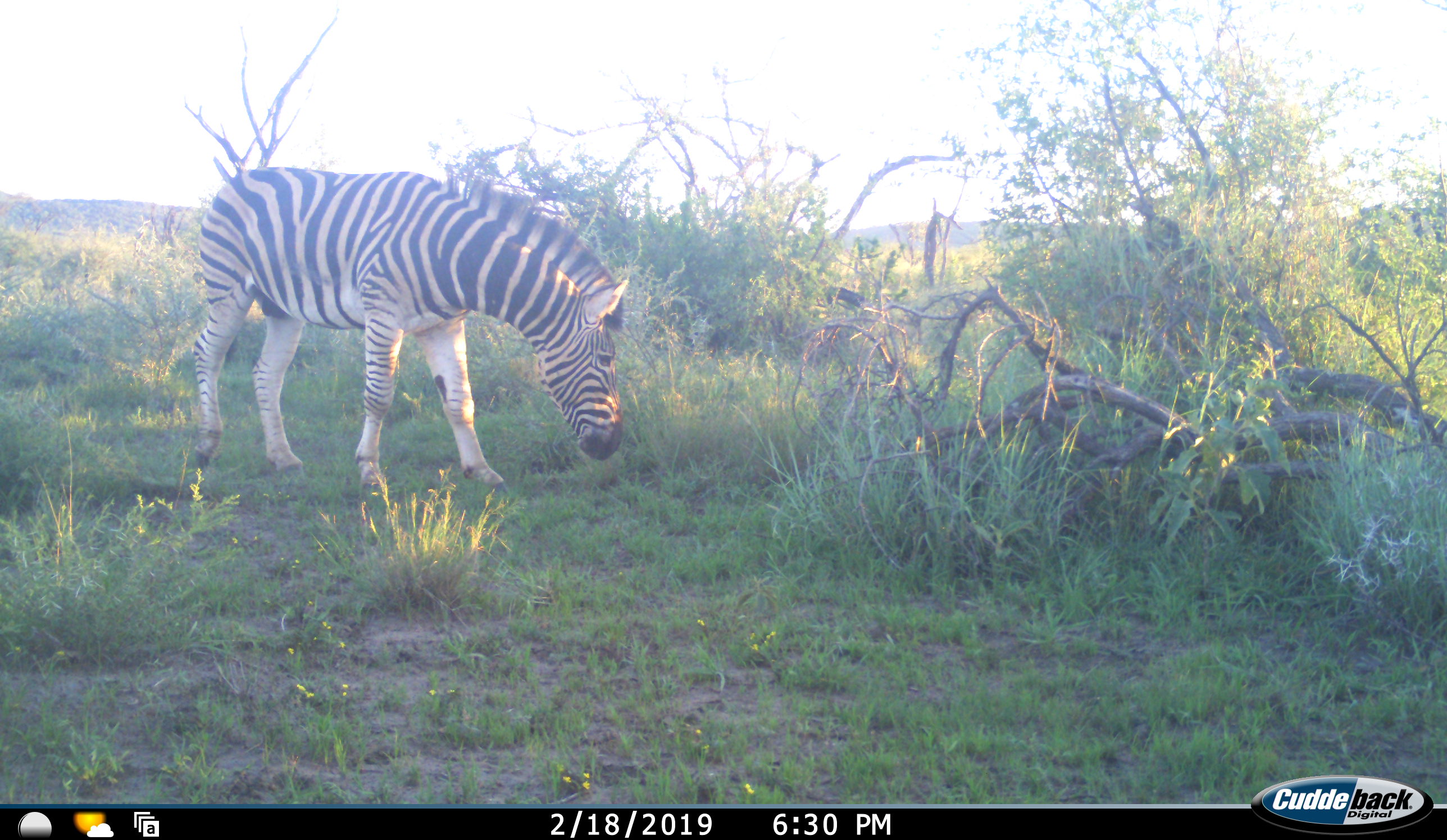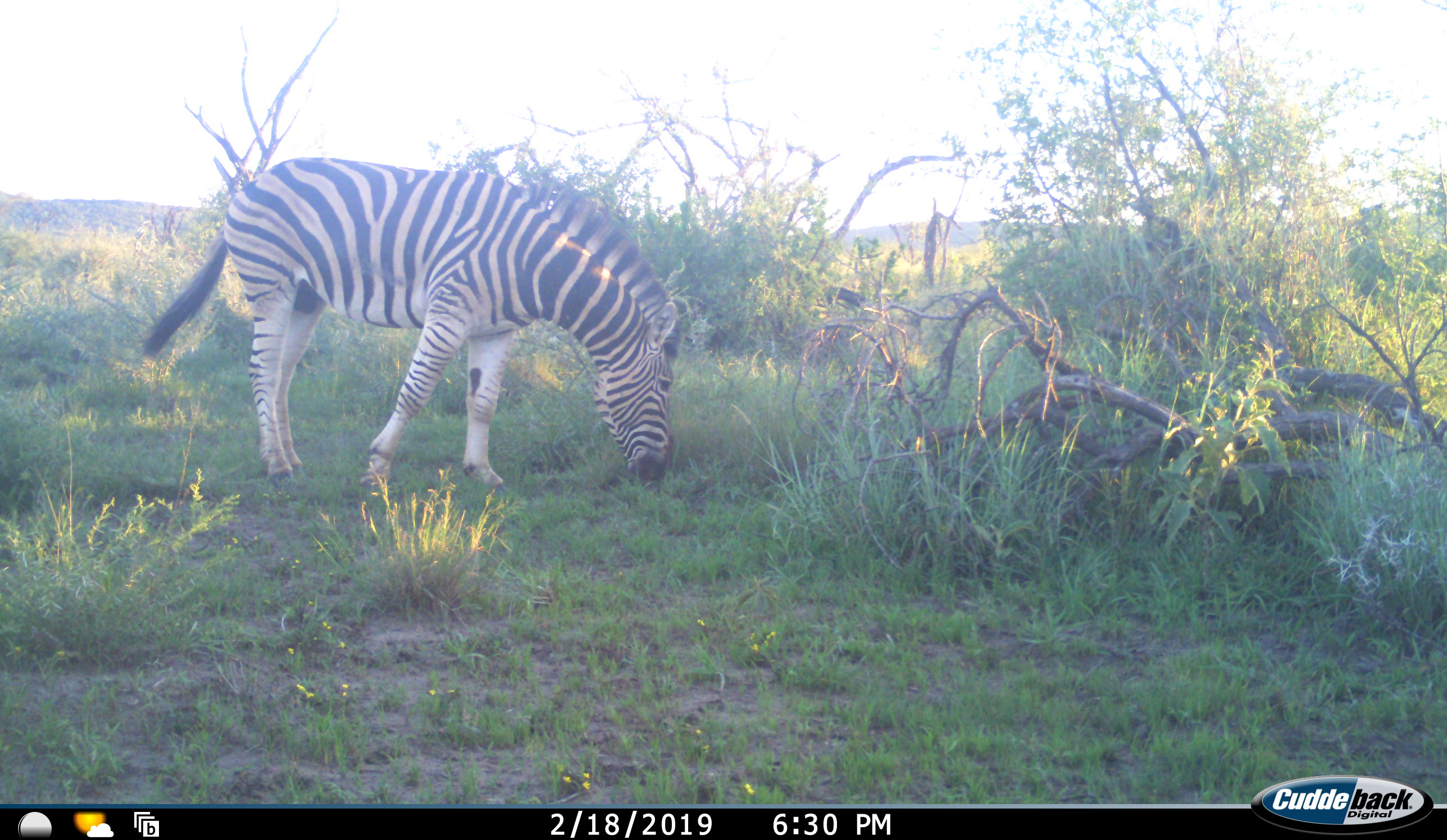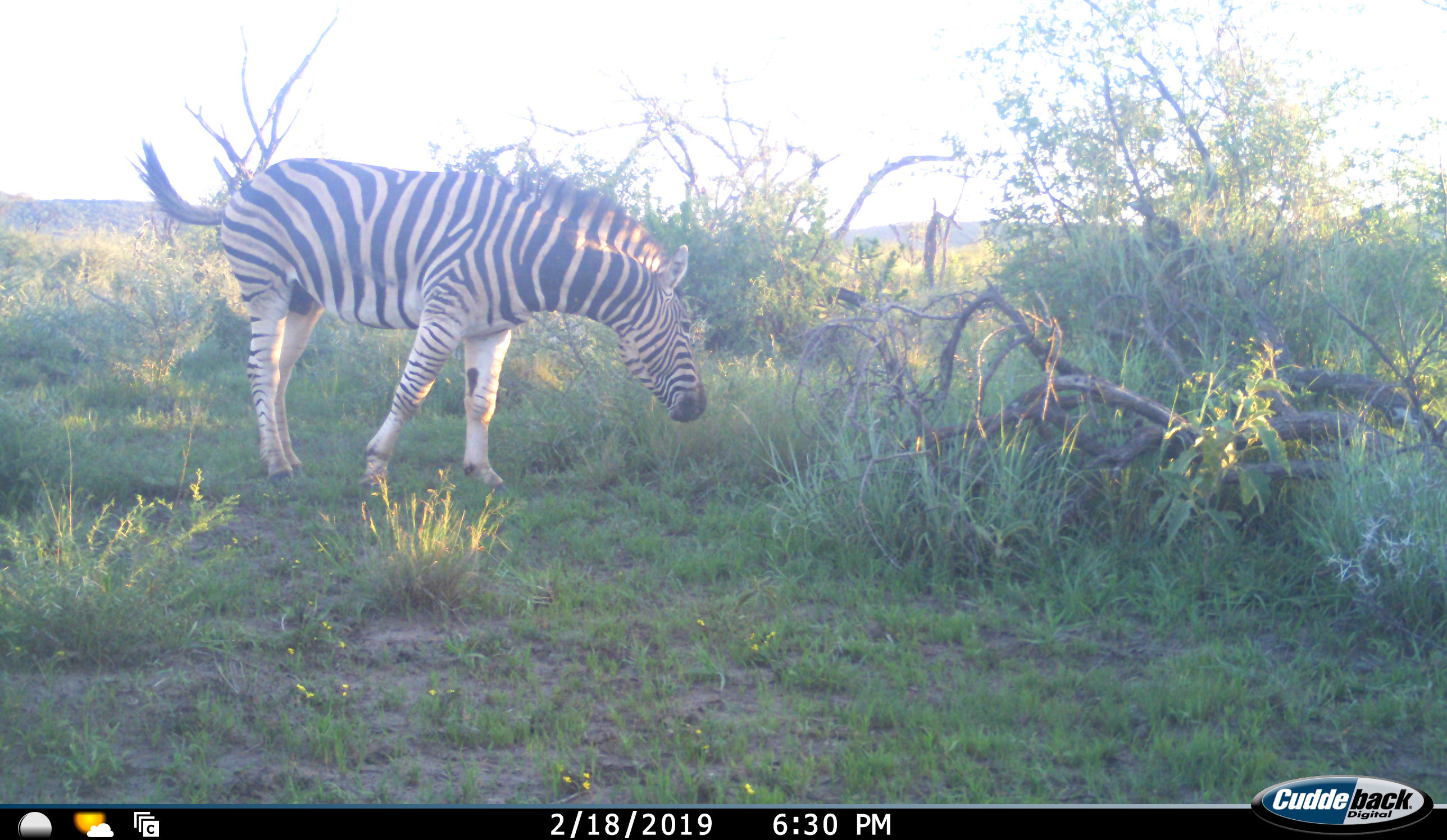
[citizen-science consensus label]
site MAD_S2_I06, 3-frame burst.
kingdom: Animalia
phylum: Chordata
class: Mammalia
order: Perissodactyla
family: Equidae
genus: Equus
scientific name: Equus quagga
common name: plains zebra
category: zebraplains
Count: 1.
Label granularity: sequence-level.